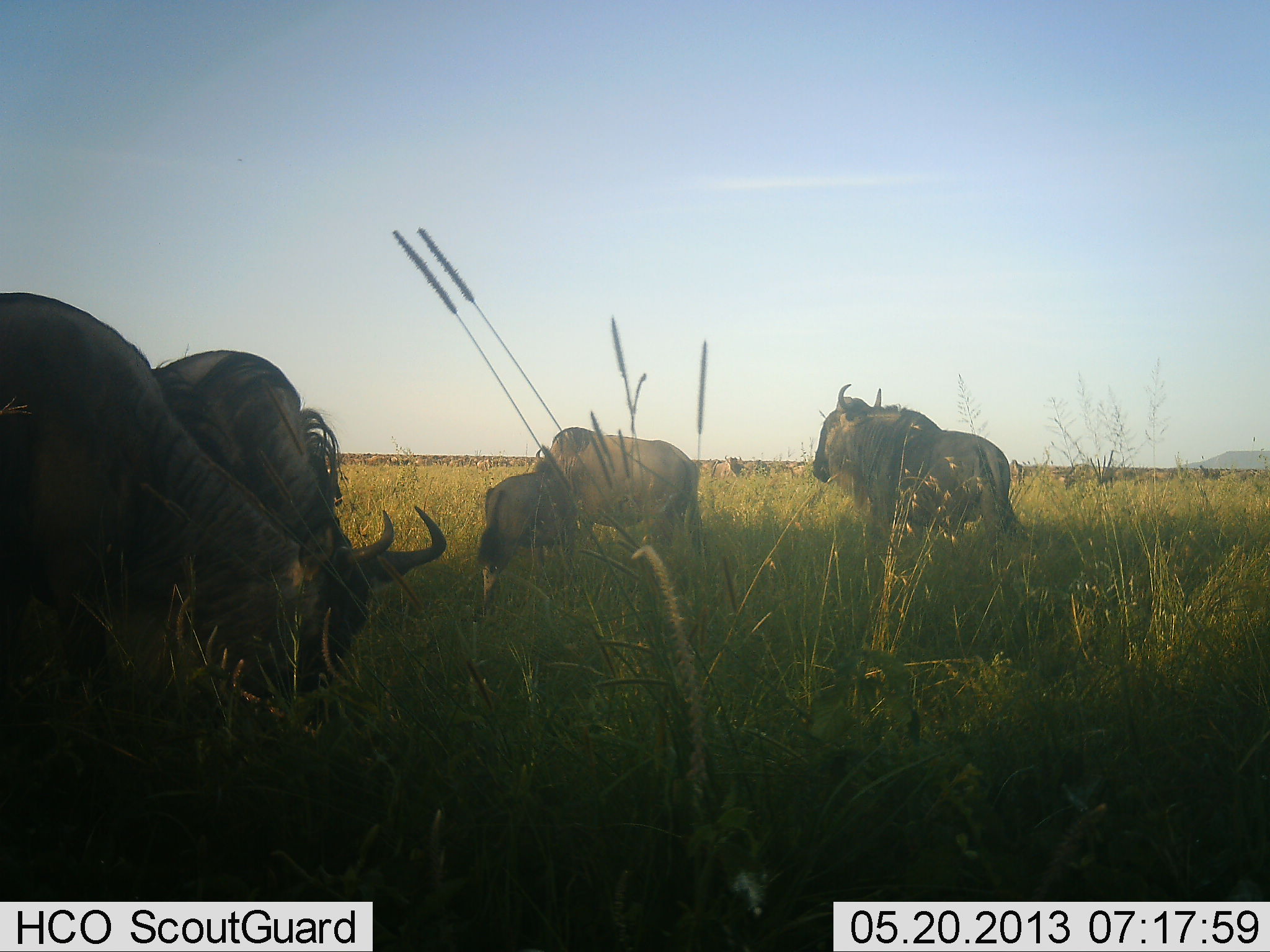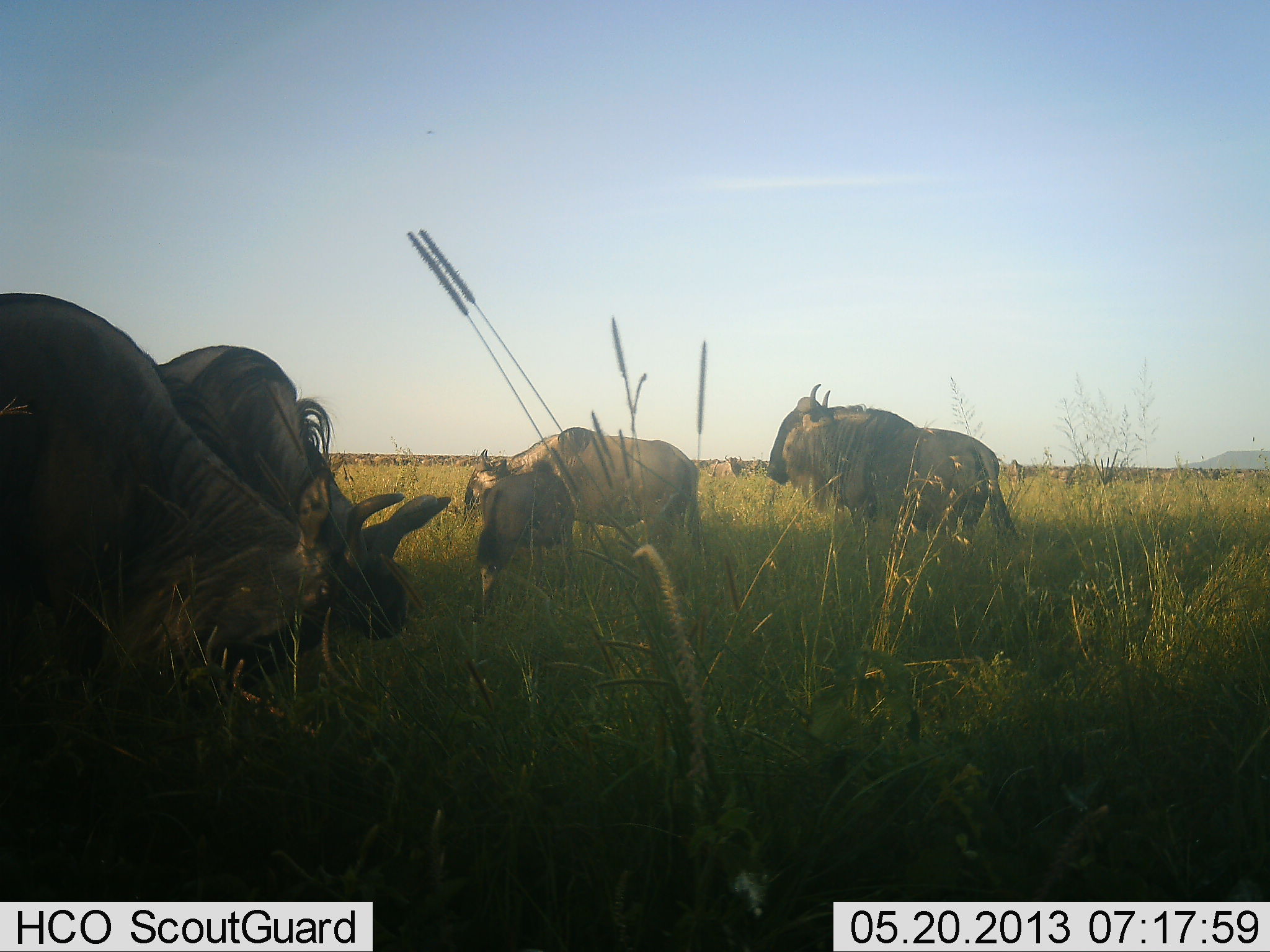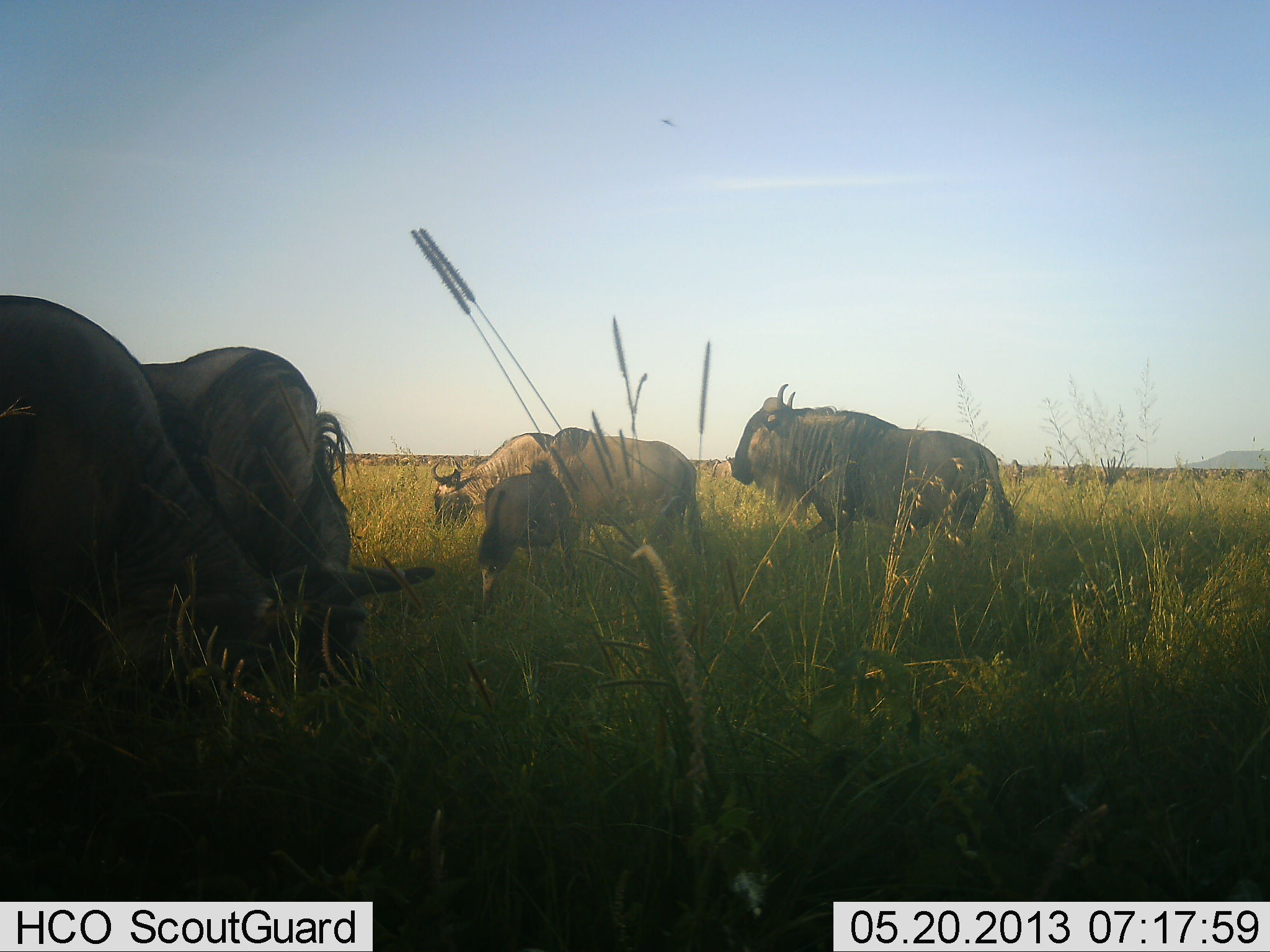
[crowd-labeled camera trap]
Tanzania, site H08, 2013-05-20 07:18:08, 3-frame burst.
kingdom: Animalia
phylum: Chordata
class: Mammalia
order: Artiodactyla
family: Bovidae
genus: Connochaetes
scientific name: Connochaetes taurinus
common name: blue wildebeest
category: wildebeest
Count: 6.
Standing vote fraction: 68%.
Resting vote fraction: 4%.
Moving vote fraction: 40%.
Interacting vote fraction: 4%.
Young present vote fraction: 40%.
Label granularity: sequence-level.